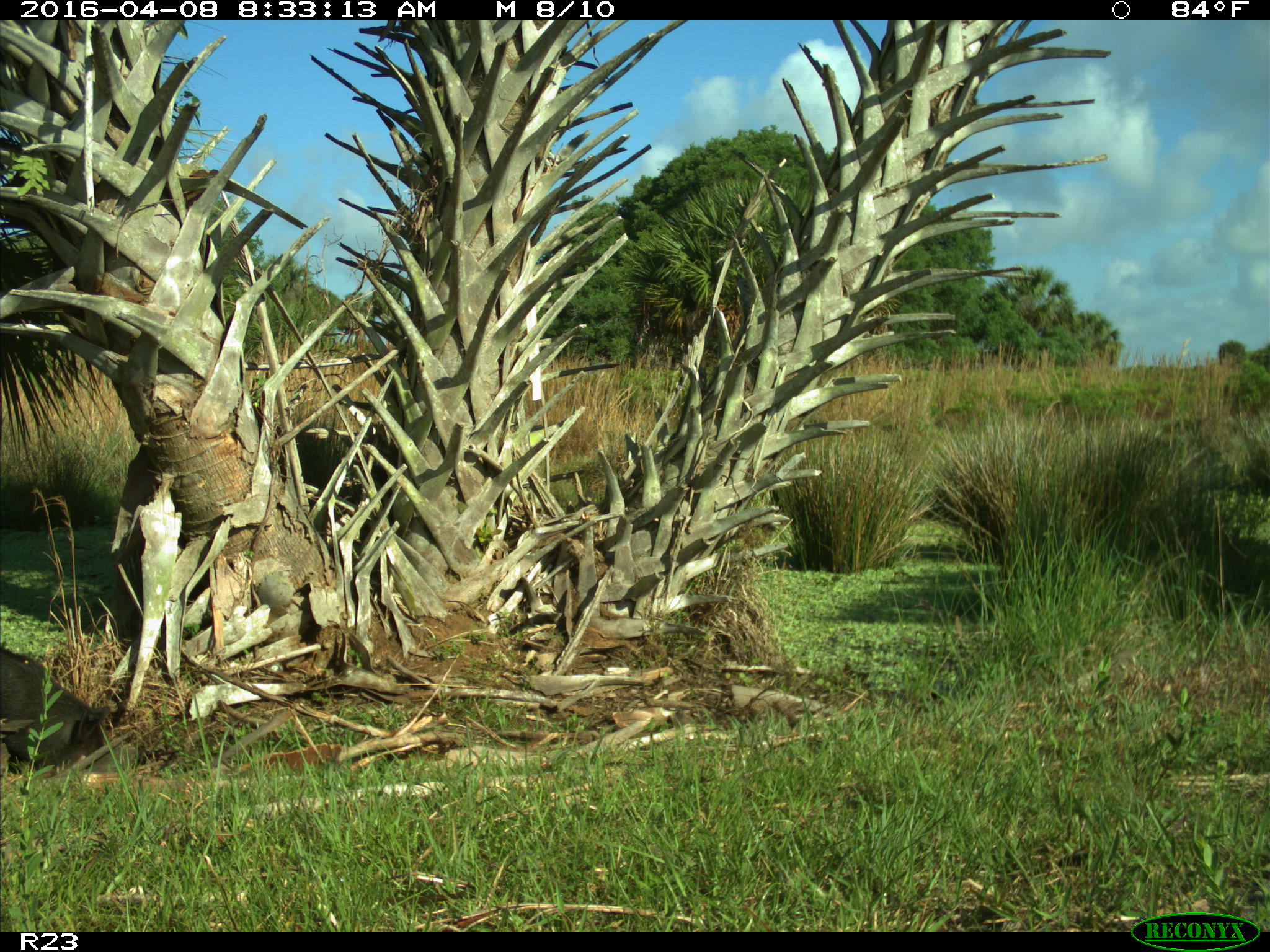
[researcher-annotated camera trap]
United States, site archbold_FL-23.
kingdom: Animalia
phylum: Chordata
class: Mammalia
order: Artiodactyla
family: Suidae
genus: Sus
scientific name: Sus scrofa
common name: wild boar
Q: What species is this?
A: Sus scrofa (wild boar).